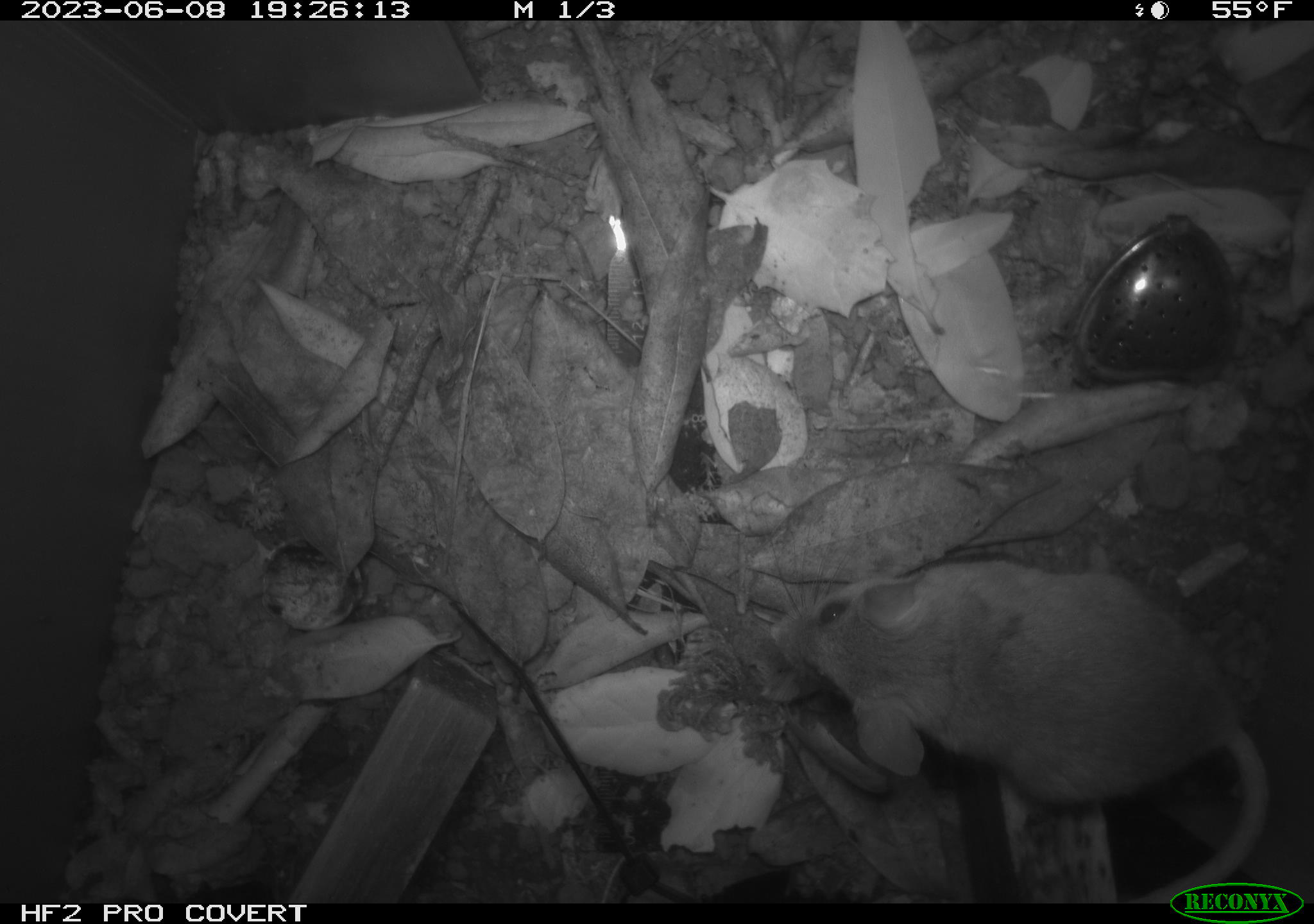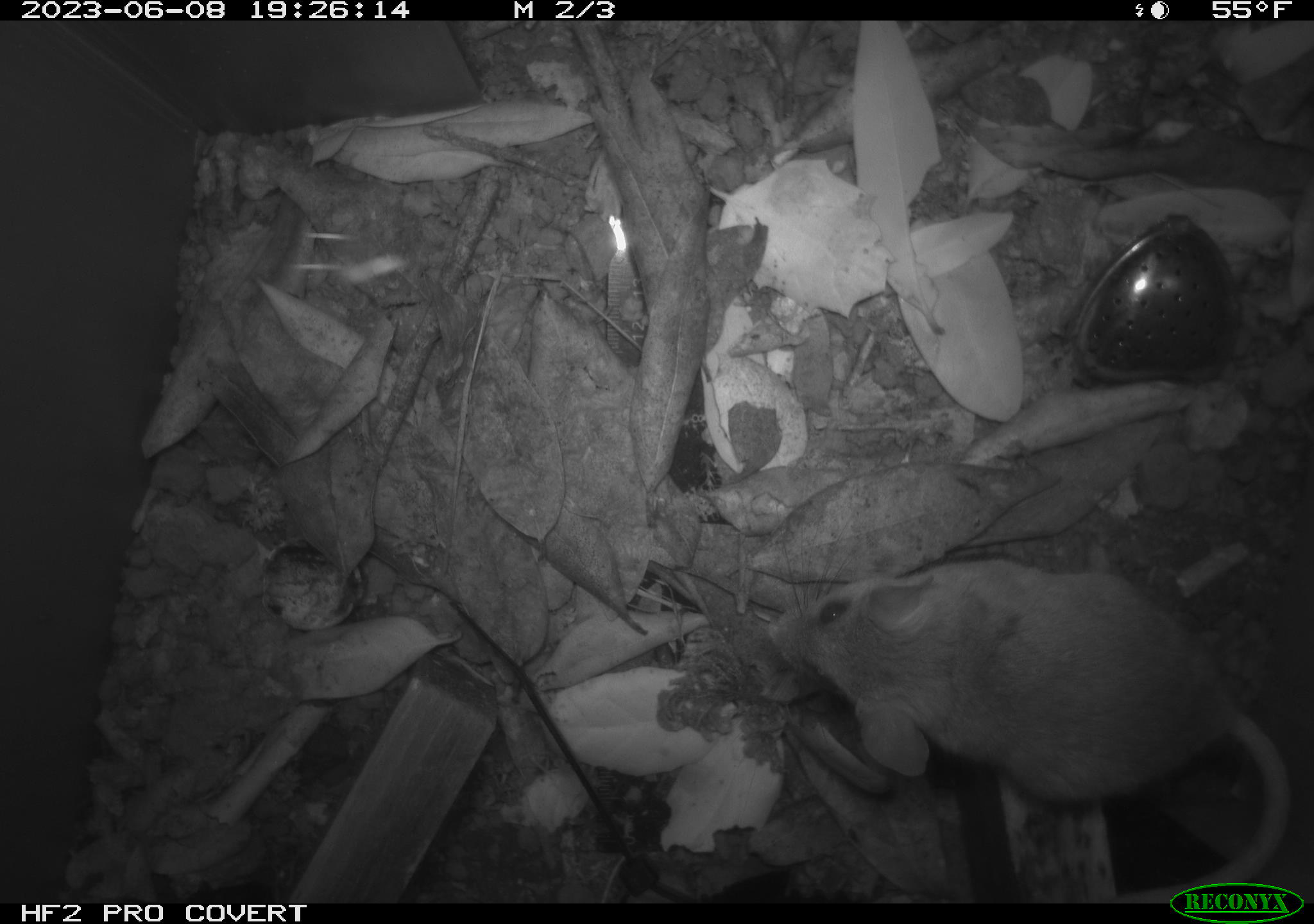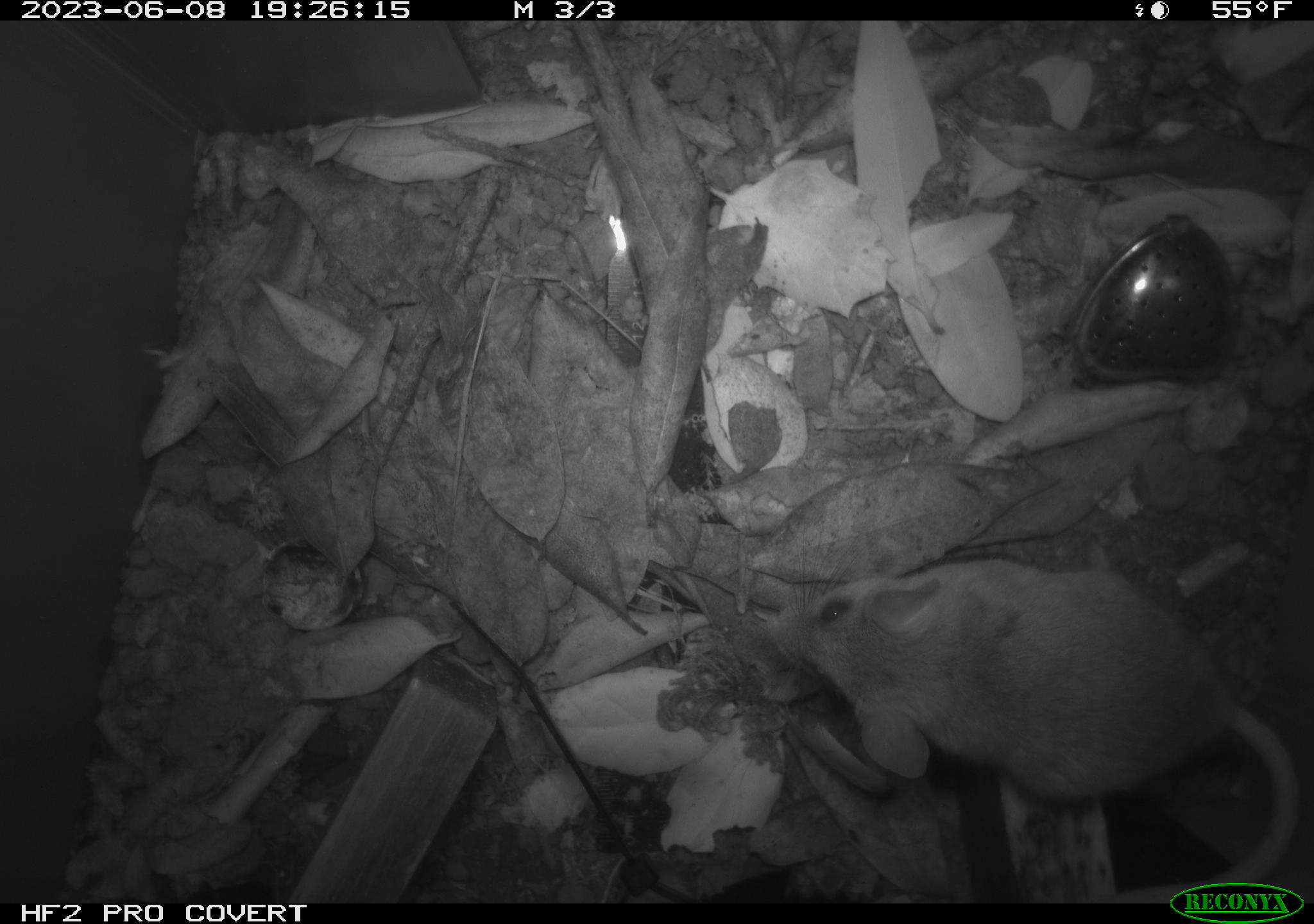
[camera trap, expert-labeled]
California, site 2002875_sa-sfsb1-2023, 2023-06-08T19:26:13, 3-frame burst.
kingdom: Animalia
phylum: Chordata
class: Mammalia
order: Rodentia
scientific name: Rodentia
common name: mouse species